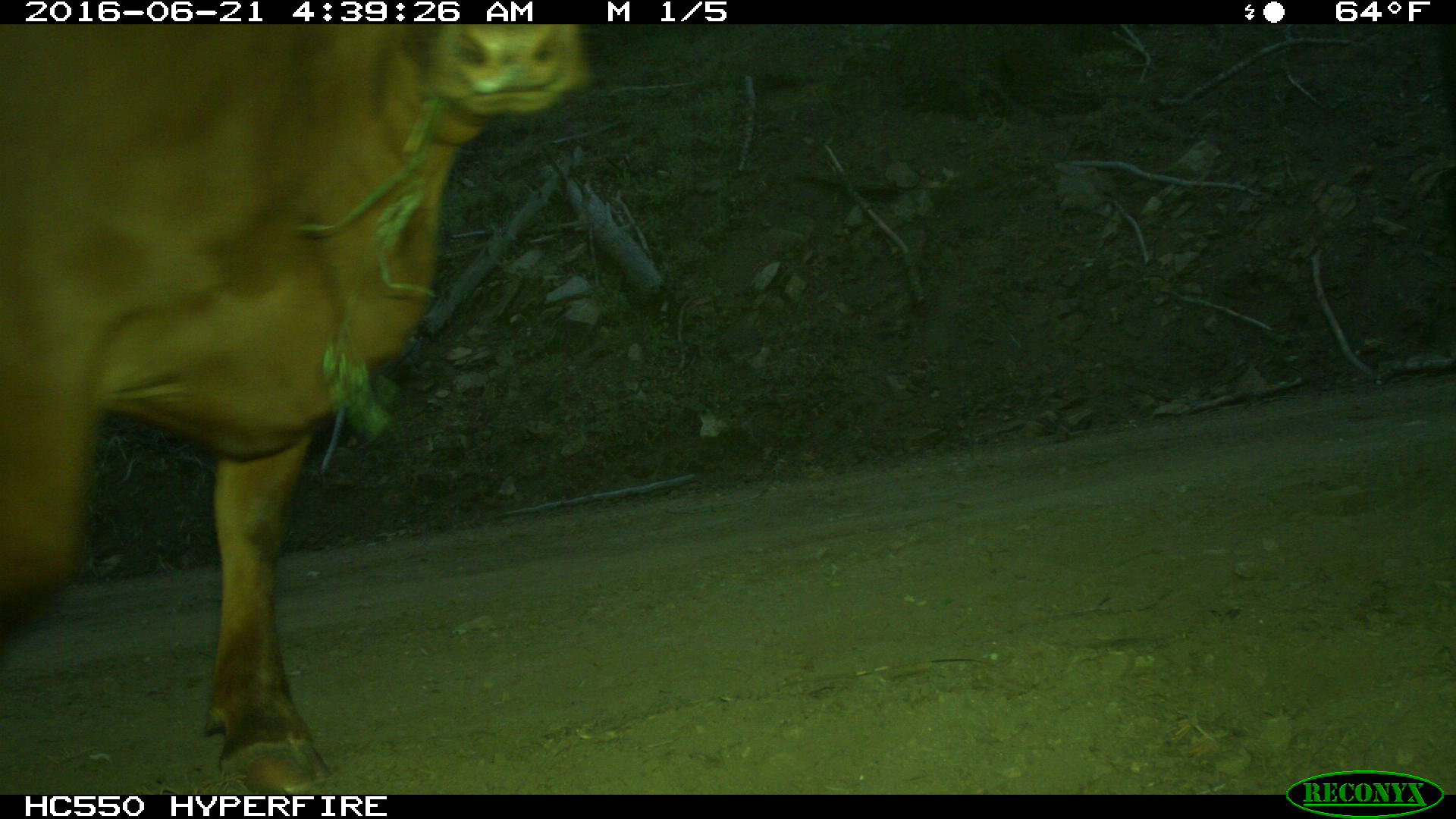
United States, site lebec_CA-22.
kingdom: Animalia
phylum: Chordata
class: Mammalia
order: Artiodactyla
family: Bovidae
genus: Bos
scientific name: Bos taurus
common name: domestic cow